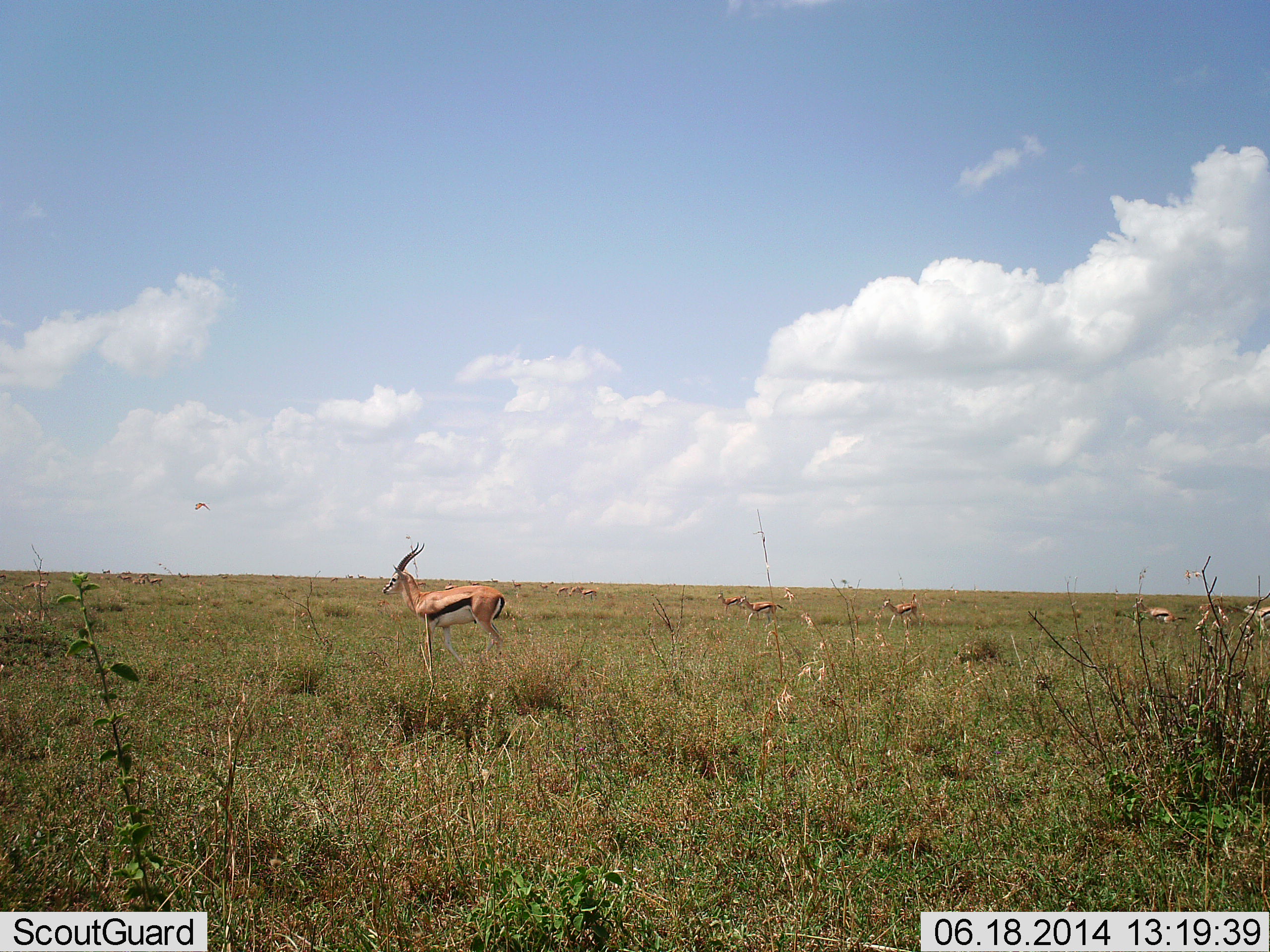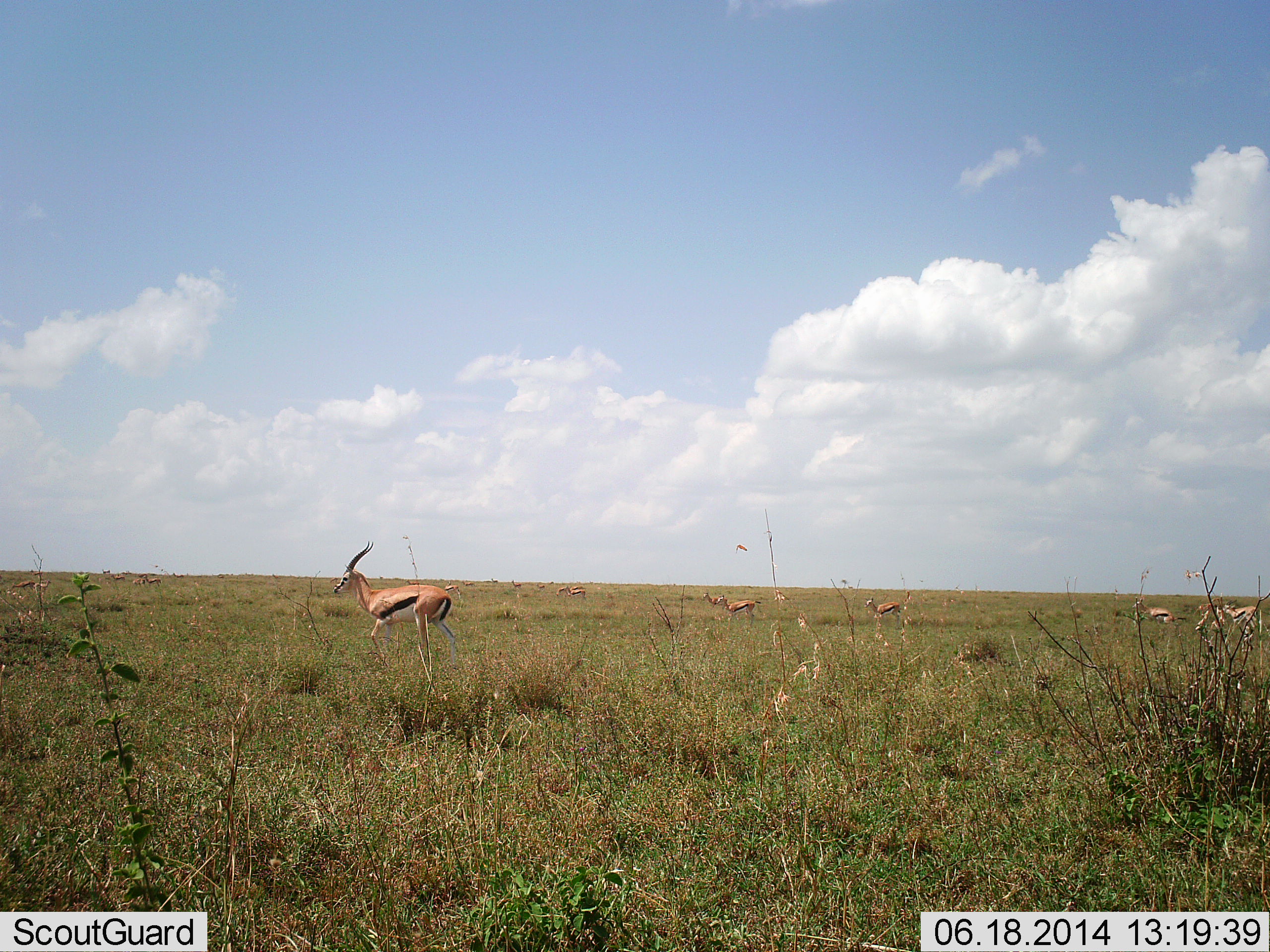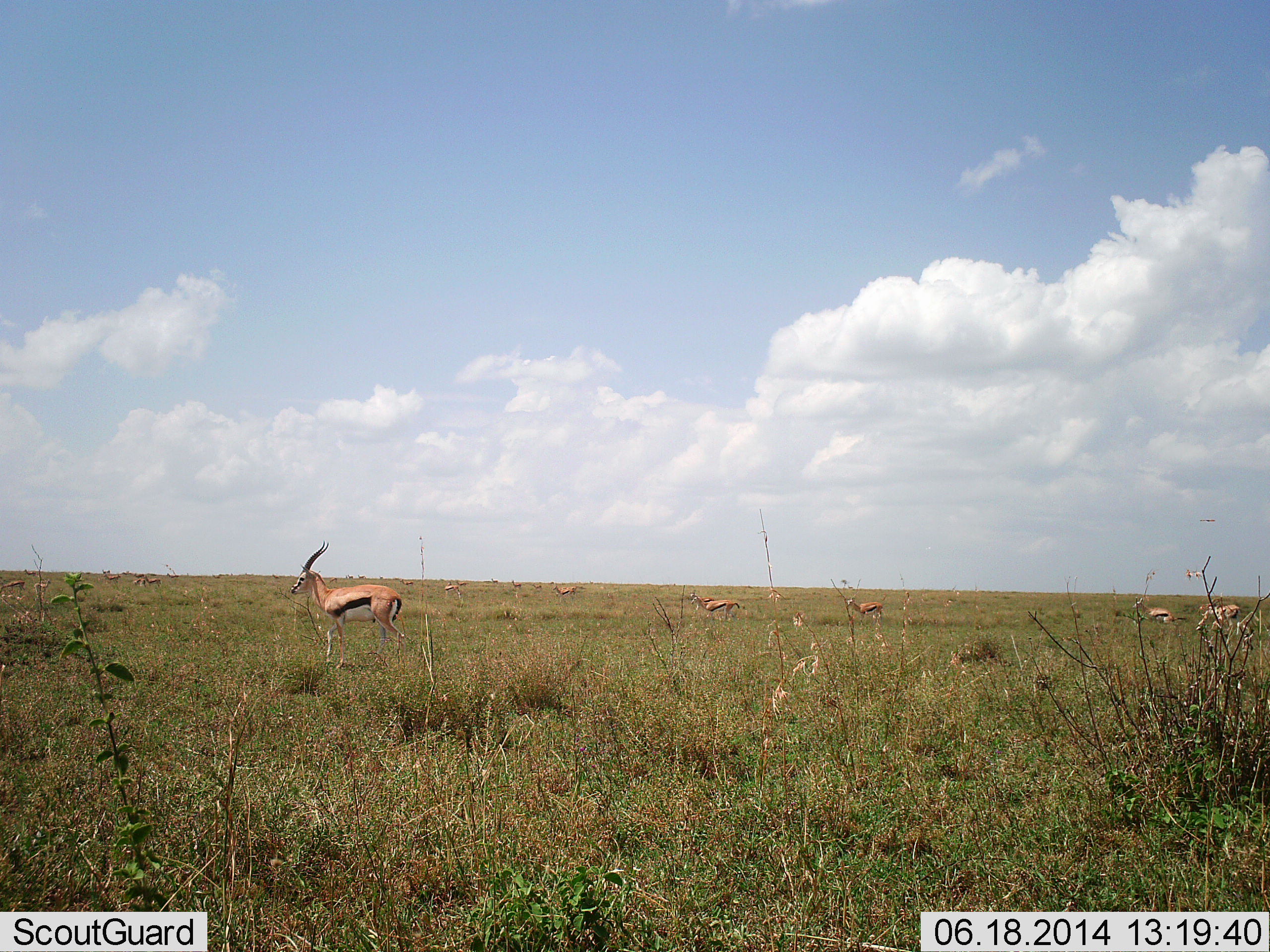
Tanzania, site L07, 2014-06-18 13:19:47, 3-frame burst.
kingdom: Animalia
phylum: Chordata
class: Mammalia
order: Artiodactyla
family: Bovidae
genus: Eudorcas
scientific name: Eudorcas thomsonii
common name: thomson's gazelle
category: gazellethomsons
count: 11-50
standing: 23%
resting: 0%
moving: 92%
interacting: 0%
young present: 0%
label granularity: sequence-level